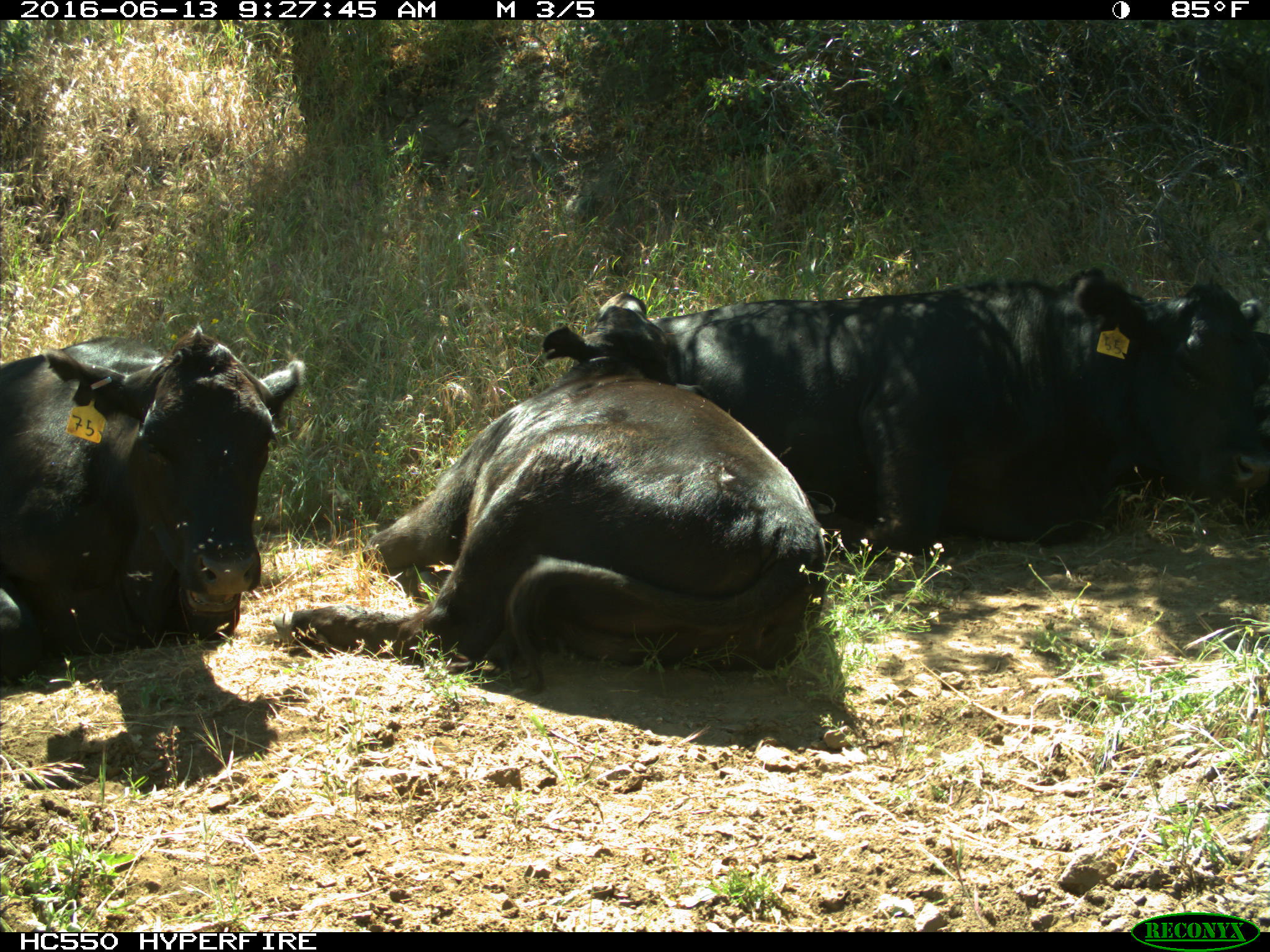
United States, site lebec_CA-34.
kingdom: Animalia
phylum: Chordata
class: Mammalia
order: Artiodactyla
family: Bovidae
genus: Bos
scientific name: Bos taurus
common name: domestic cow